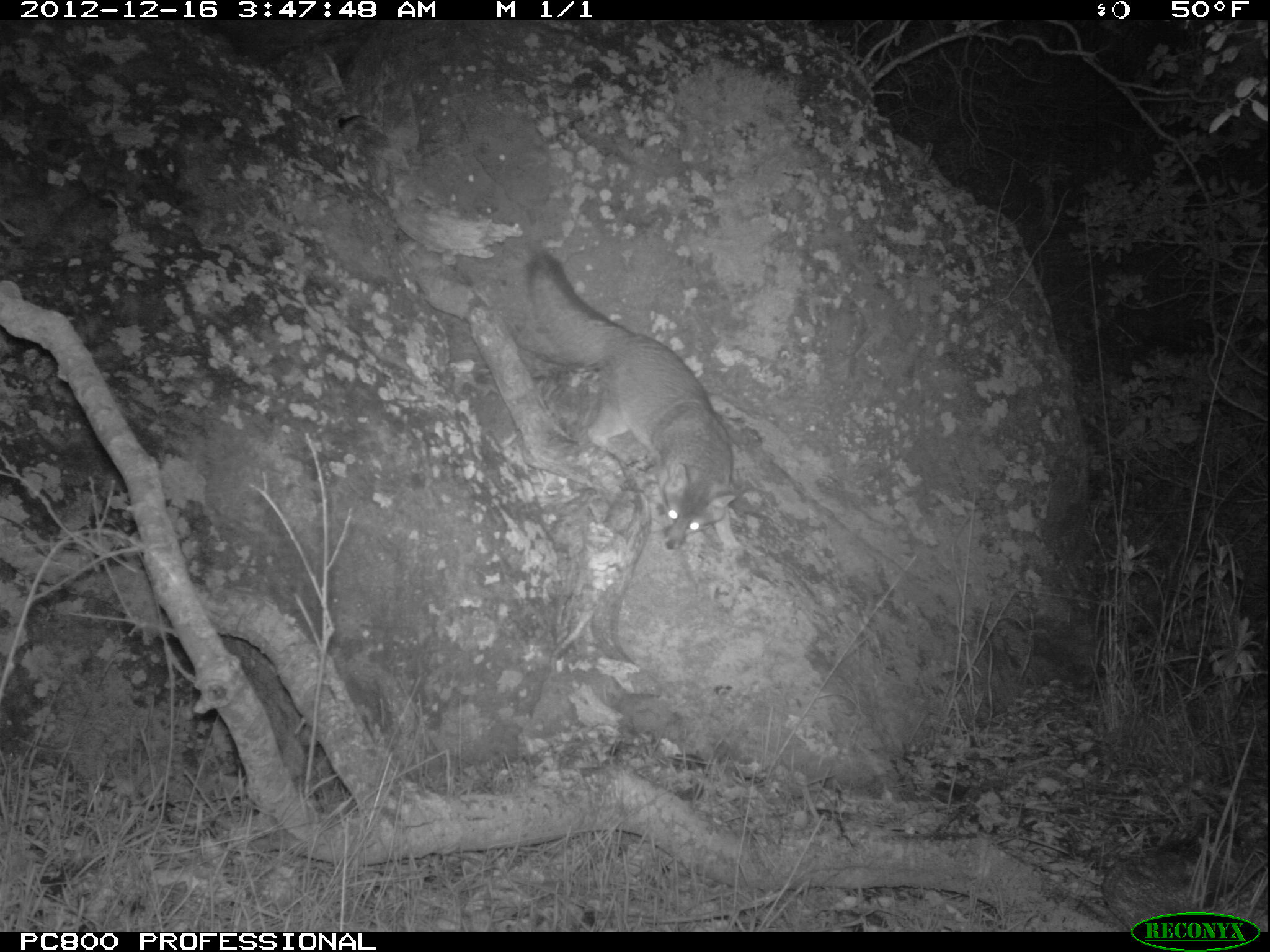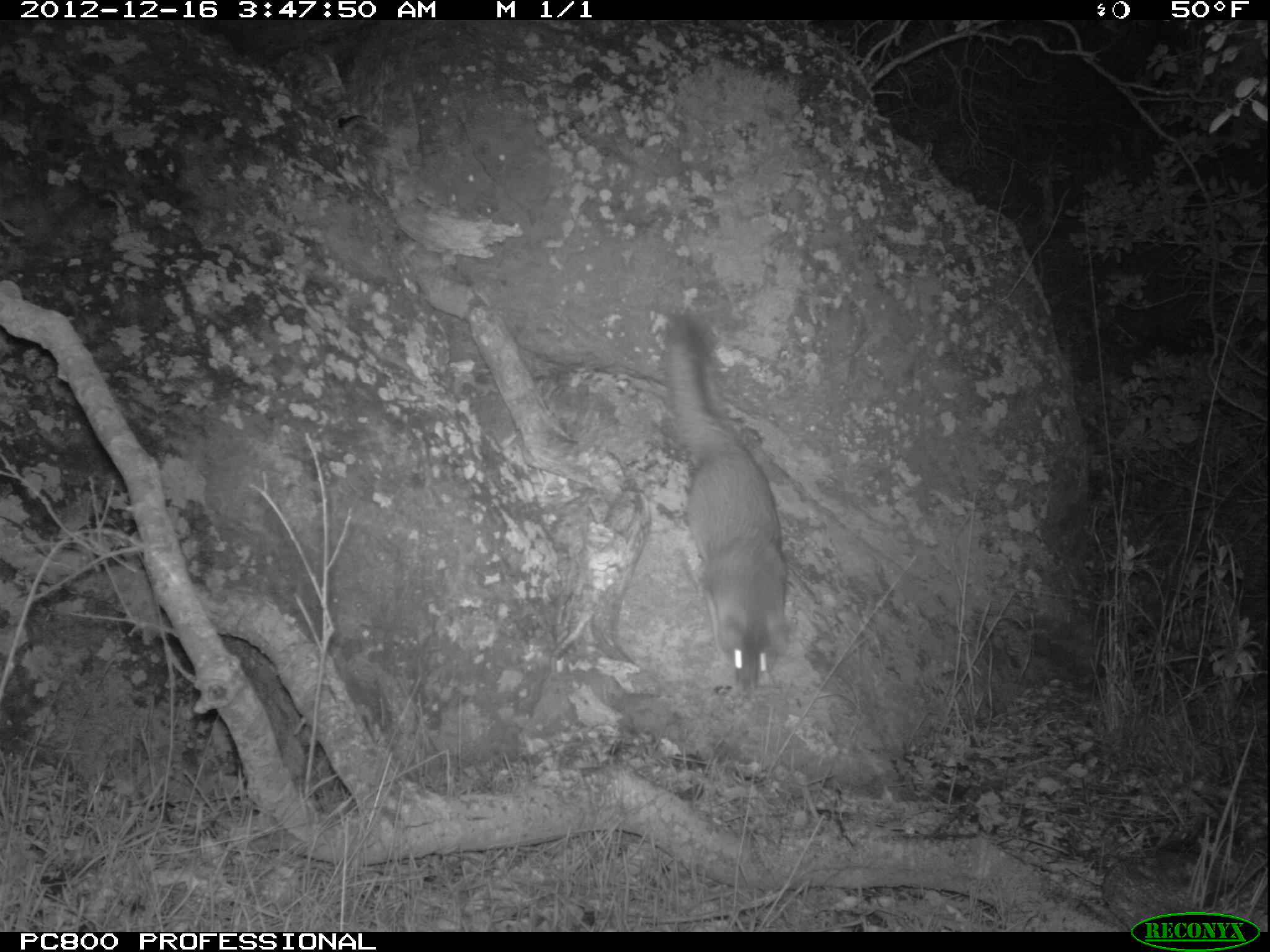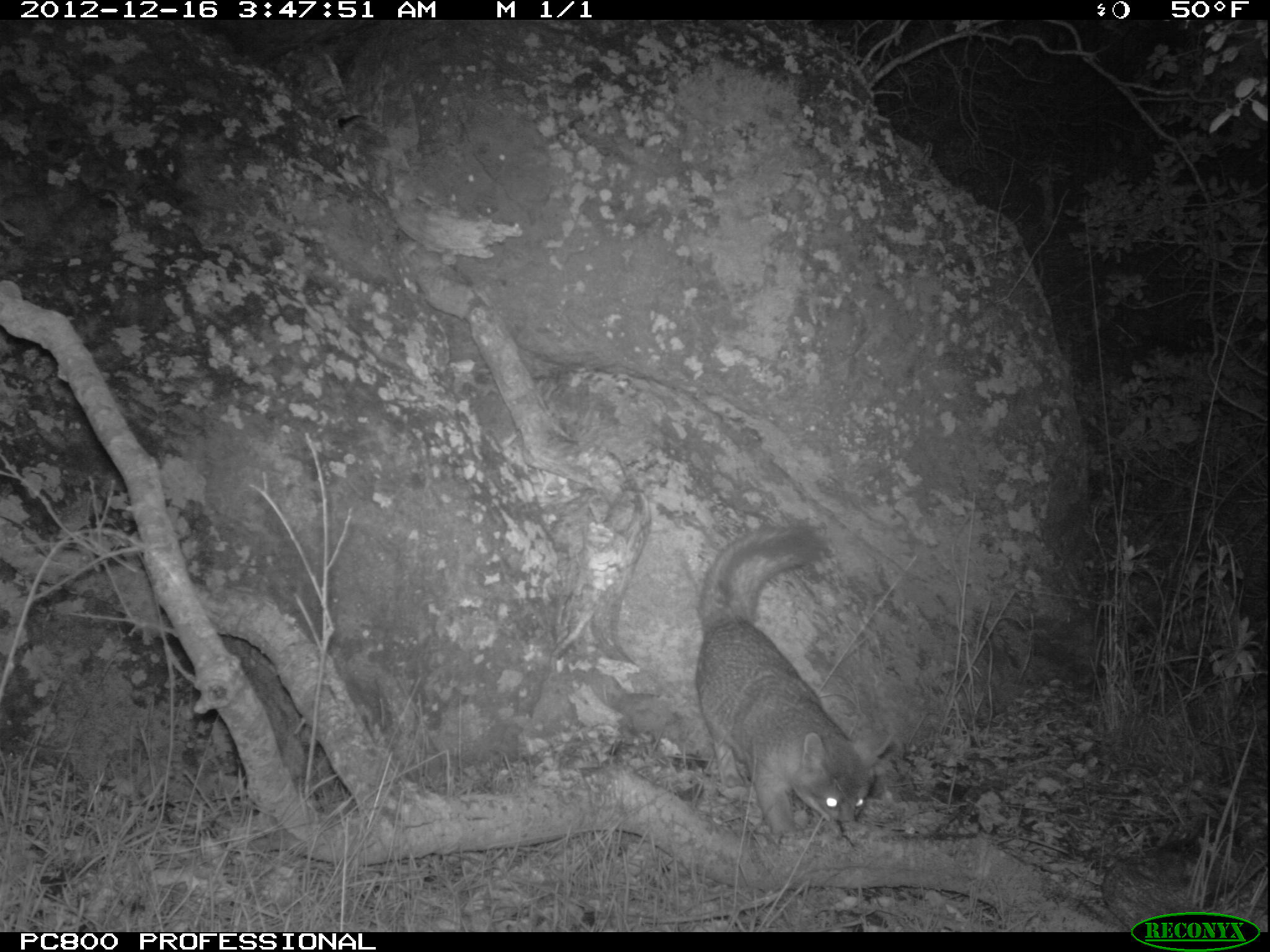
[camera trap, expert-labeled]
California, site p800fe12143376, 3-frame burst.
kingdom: Animalia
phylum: Chordata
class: Mammalia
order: Carnivora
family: Canidae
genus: Urocyon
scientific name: Urocyon littoralis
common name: island fox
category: fox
Fox (island fox) (Urocyon littoralis).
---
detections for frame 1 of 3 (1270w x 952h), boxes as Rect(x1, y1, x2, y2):
fox: Rect(525, 253, 744, 555)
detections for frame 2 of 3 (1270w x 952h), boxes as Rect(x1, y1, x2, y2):
fox: Rect(660, 304, 788, 692)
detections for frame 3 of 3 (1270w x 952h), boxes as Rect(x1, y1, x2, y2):
fox: Rect(694, 525, 890, 847)